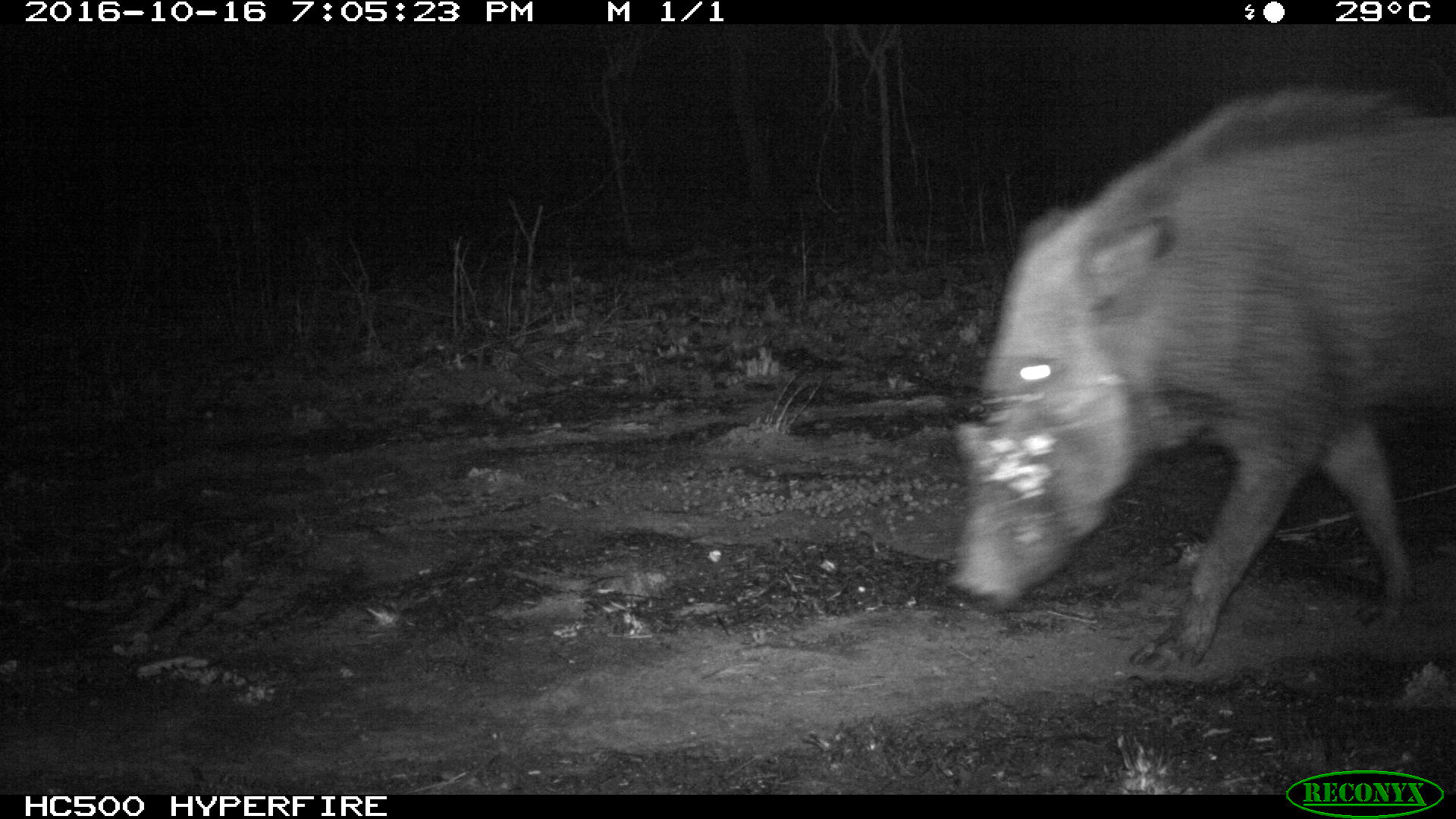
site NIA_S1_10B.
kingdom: Animalia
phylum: Chordata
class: Mammalia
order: Artiodactyla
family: Suidae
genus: Phacochoerus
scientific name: Phacochoerus africanus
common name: warthog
Warthog (Phacochoerus africanus), count 1. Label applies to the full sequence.